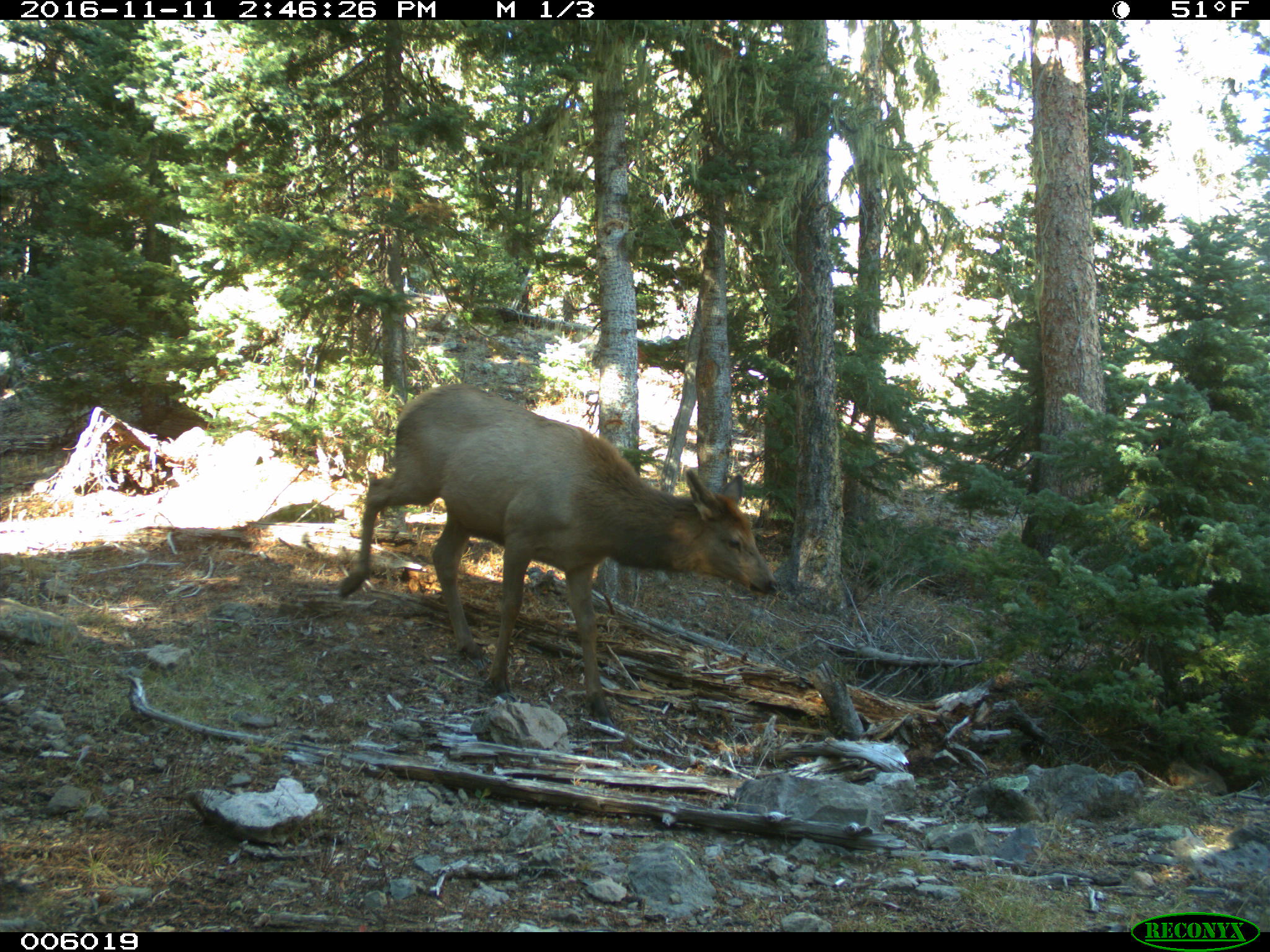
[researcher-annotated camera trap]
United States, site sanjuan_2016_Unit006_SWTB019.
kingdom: Animalia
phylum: Chordata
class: Mammalia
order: Artiodactyla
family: Cervidae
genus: Cervus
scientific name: Cervus elaphus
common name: red deer